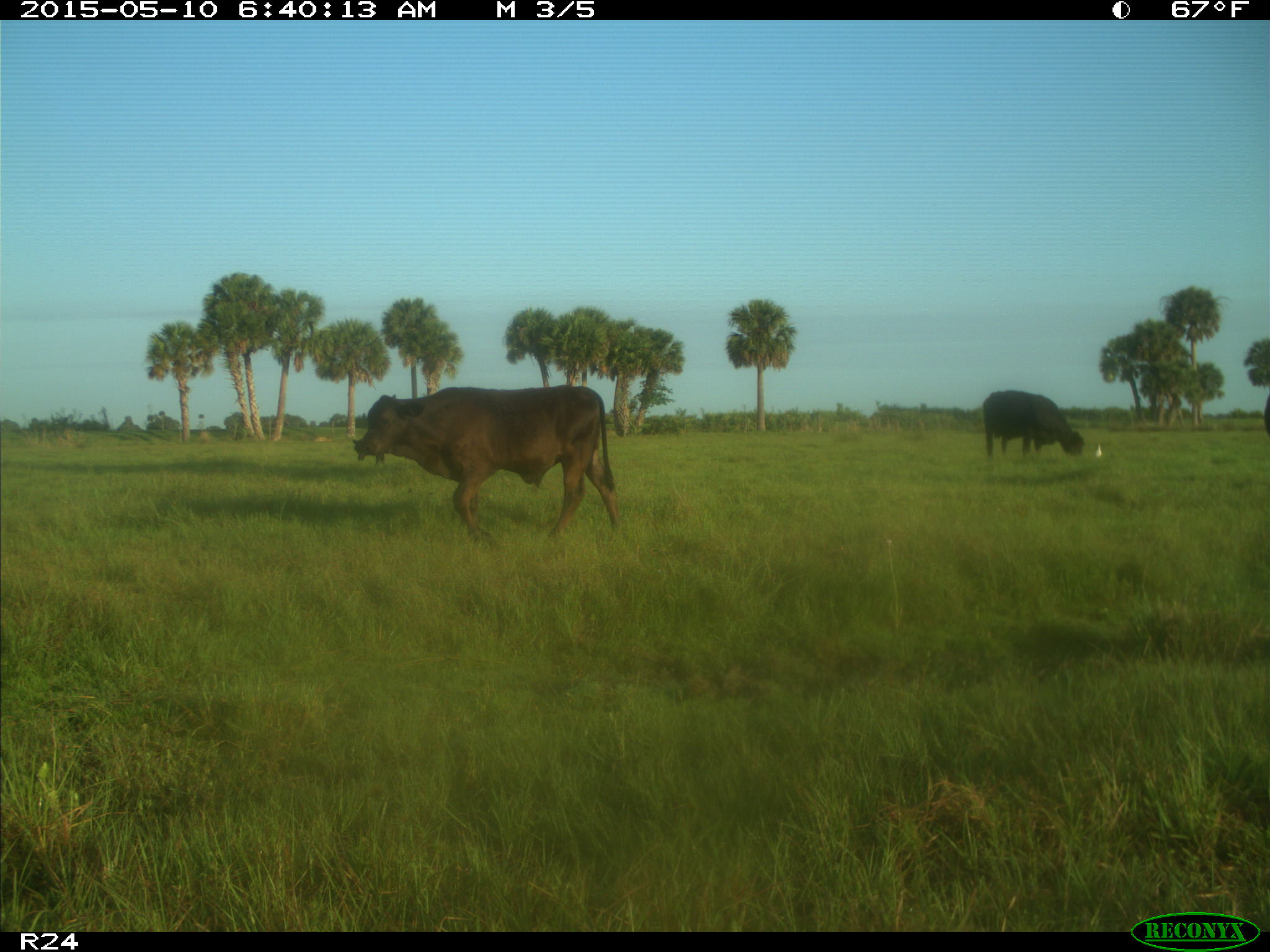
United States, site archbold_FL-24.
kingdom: Animalia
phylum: Chordata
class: Mammalia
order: Artiodactyla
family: Bovidae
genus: Bos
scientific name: Bos taurus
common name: domestic cow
Bos taurus (domestic cow).